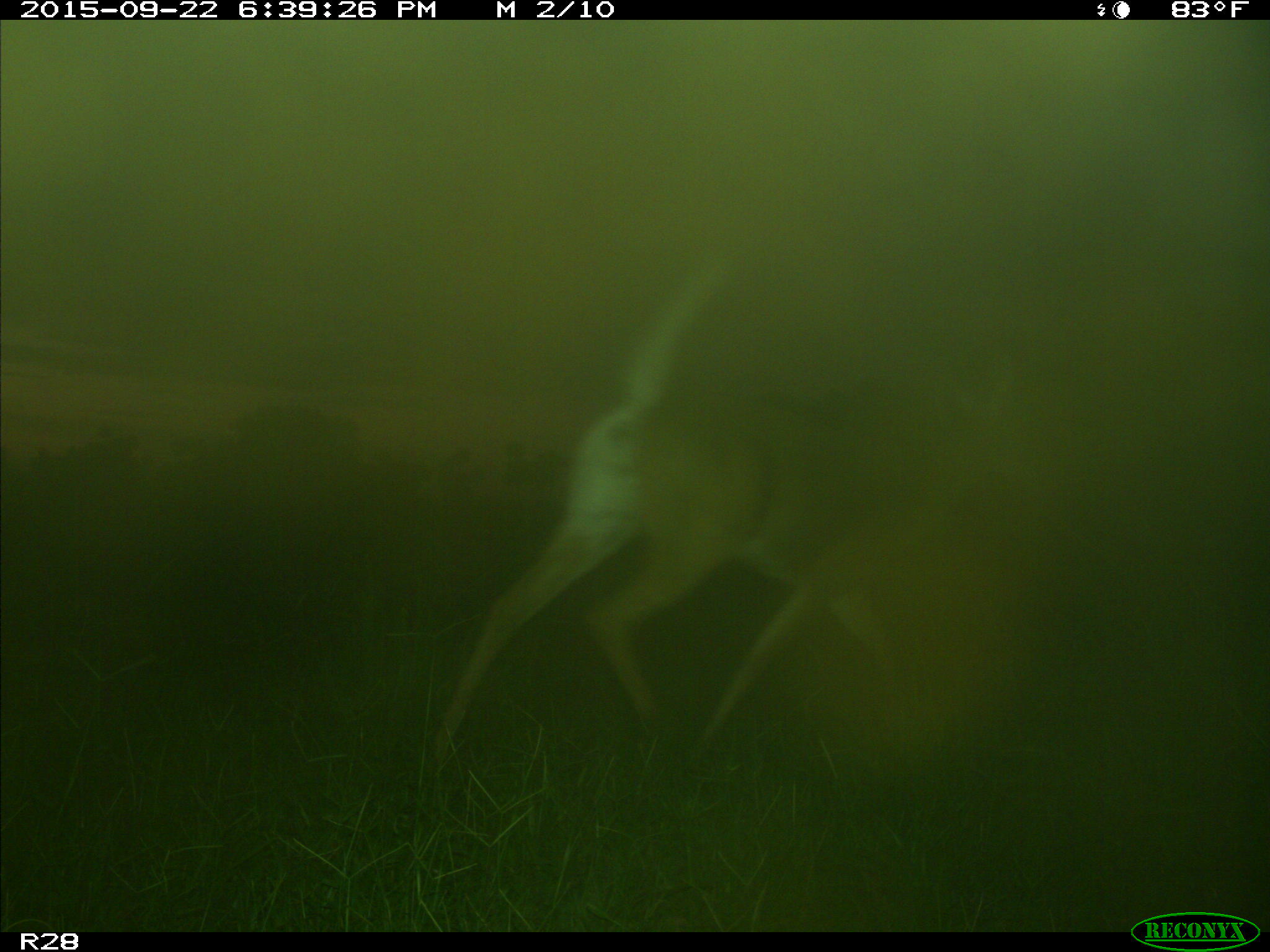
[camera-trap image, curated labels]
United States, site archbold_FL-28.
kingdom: Animalia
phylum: Chordata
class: Mammalia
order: Artiodactyla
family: Cervidae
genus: Odocoileus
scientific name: Odocoileus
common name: deer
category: unidentified deer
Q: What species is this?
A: Unidentified deer (deer) (Odocoileus).